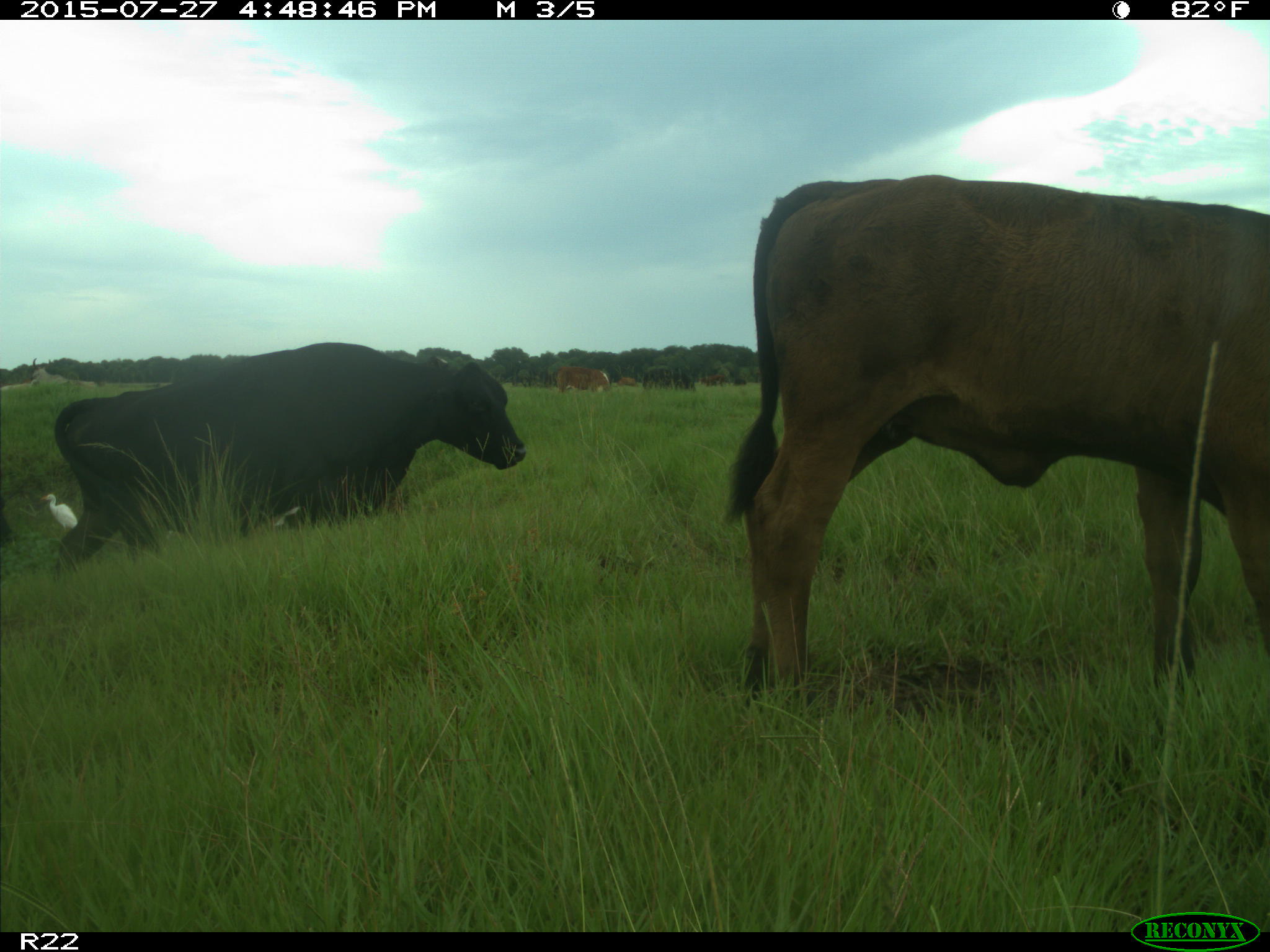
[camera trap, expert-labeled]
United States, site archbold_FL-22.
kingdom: Animalia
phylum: Chordata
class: Mammalia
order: Artiodactyla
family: Bovidae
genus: Bos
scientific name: Bos taurus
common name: domestic cow